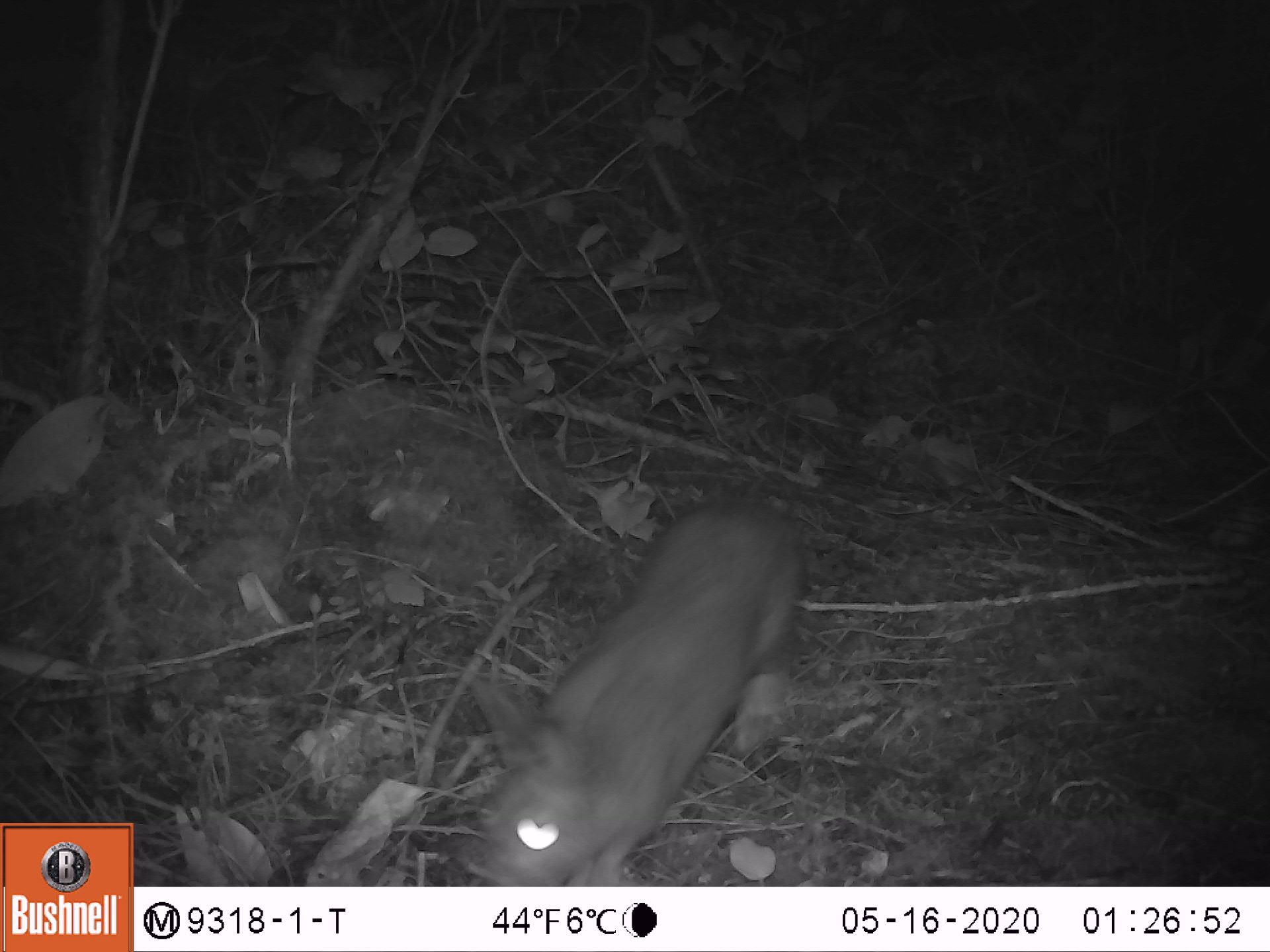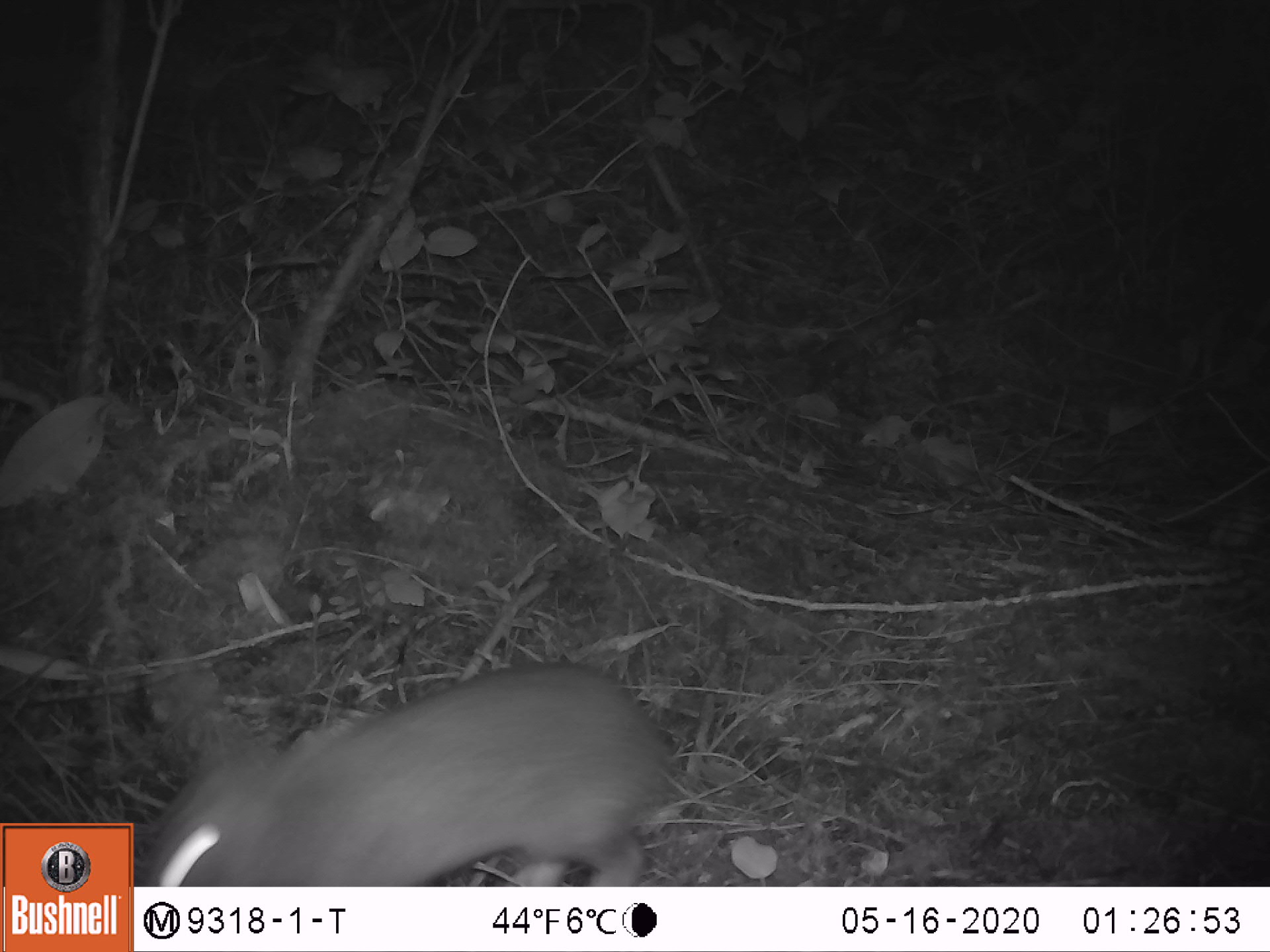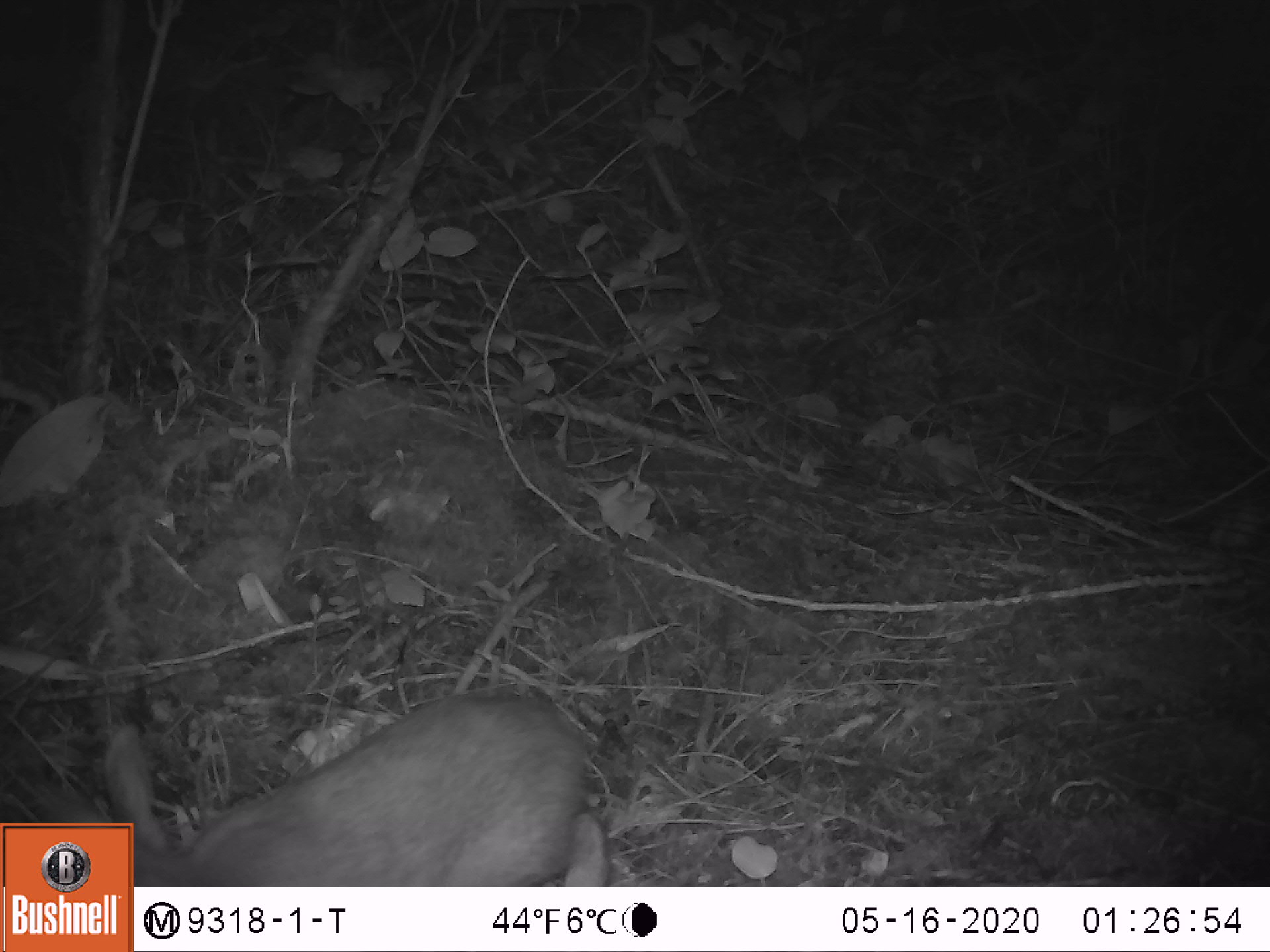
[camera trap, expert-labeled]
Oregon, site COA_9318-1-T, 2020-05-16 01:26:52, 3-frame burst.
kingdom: Animalia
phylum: Chordata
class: Mammalia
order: Lagomorpha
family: Leporidae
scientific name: Leporidae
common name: hares and rabbits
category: leporidae family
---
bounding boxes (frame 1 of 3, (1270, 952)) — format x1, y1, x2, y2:
leporidae family: 451, 494, 811, 878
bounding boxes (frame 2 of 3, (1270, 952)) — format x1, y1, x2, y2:
leporidae family: 147, 659, 669, 877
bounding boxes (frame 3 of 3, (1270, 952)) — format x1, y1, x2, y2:
leporidae family: 134, 690, 605, 878